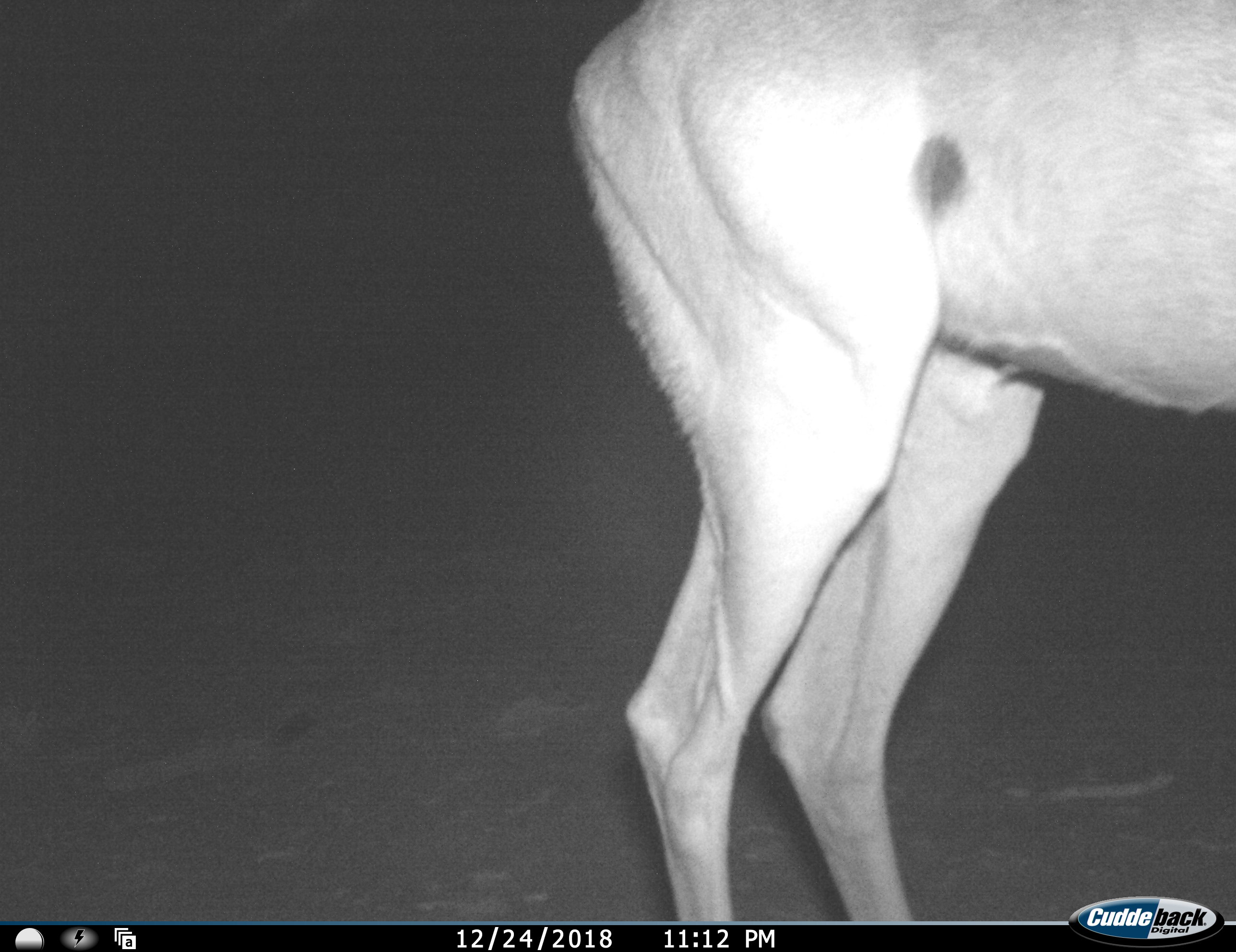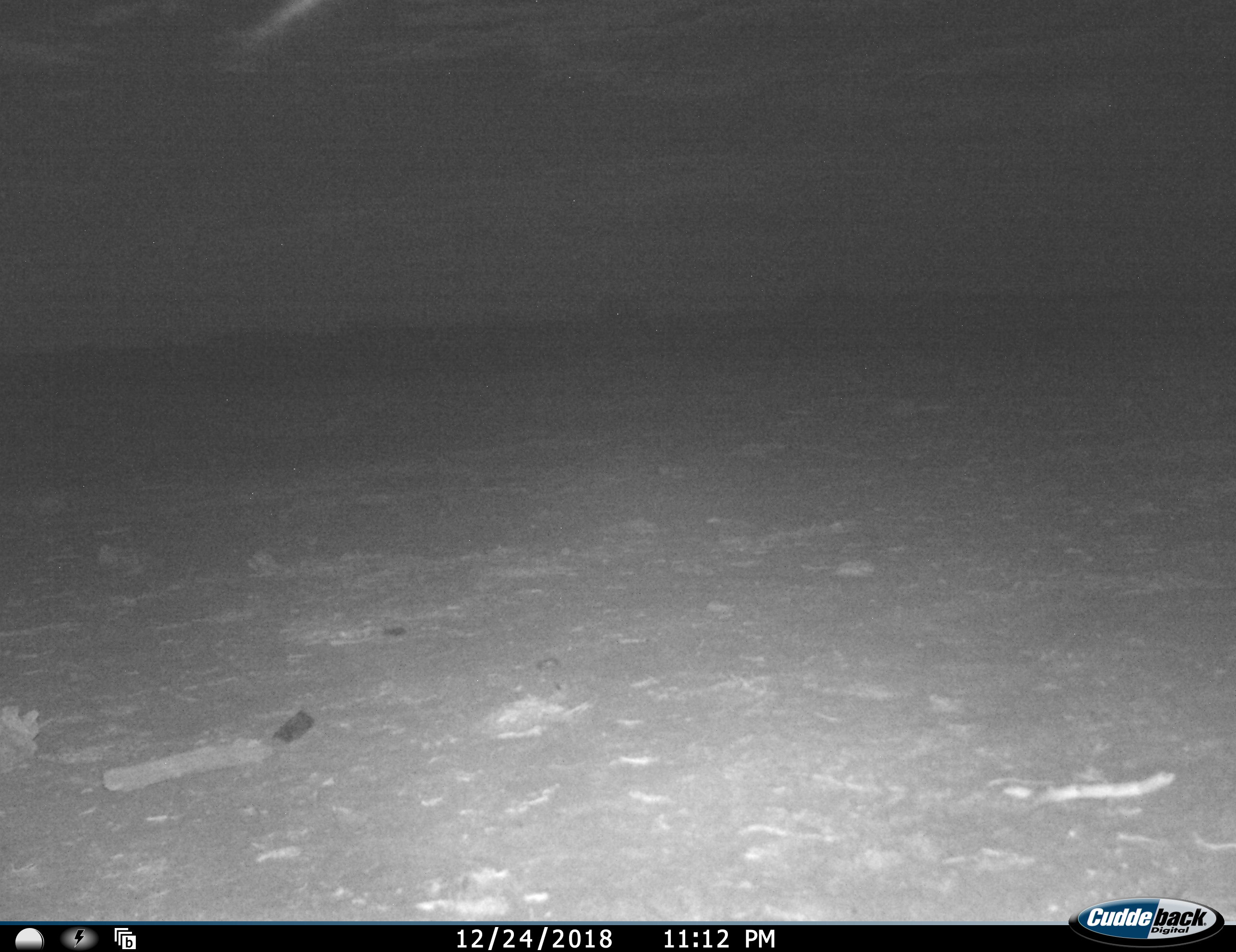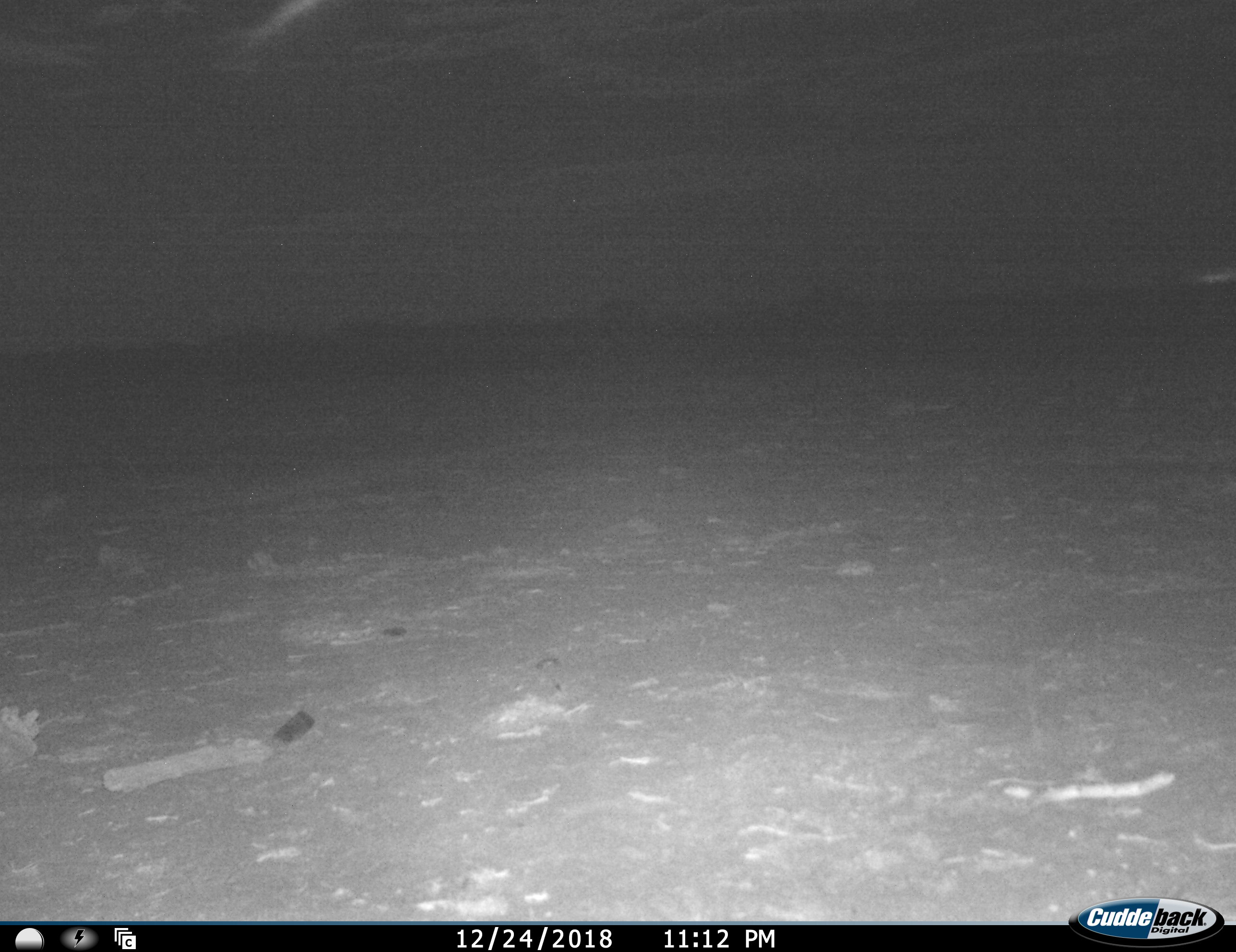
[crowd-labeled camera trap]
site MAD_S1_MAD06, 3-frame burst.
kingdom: Animalia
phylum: Chordata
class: Mammalia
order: Artiodactyla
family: Bovidae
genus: Aepyceros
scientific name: Aepyceros melampus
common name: impala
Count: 1.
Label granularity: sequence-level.